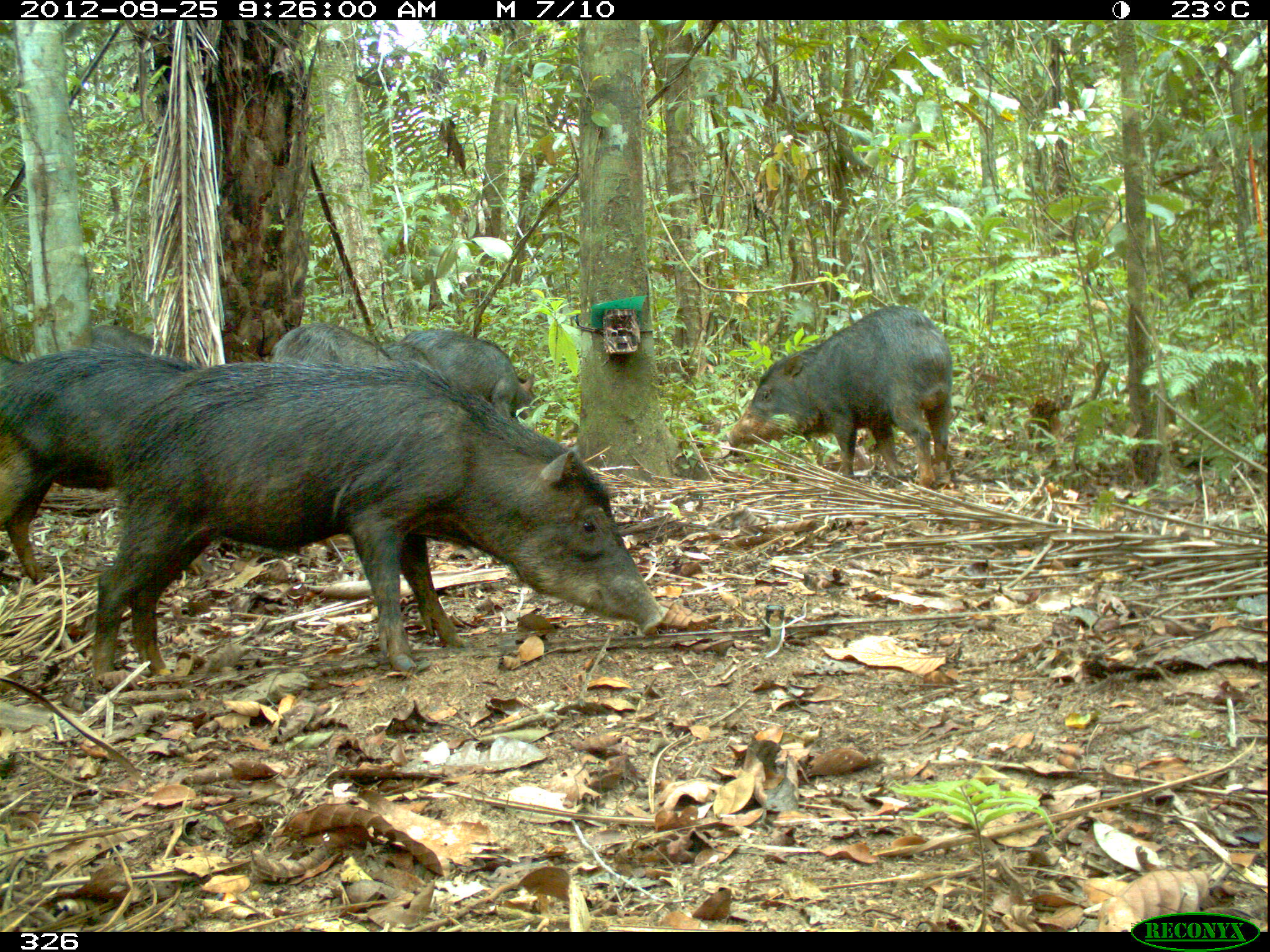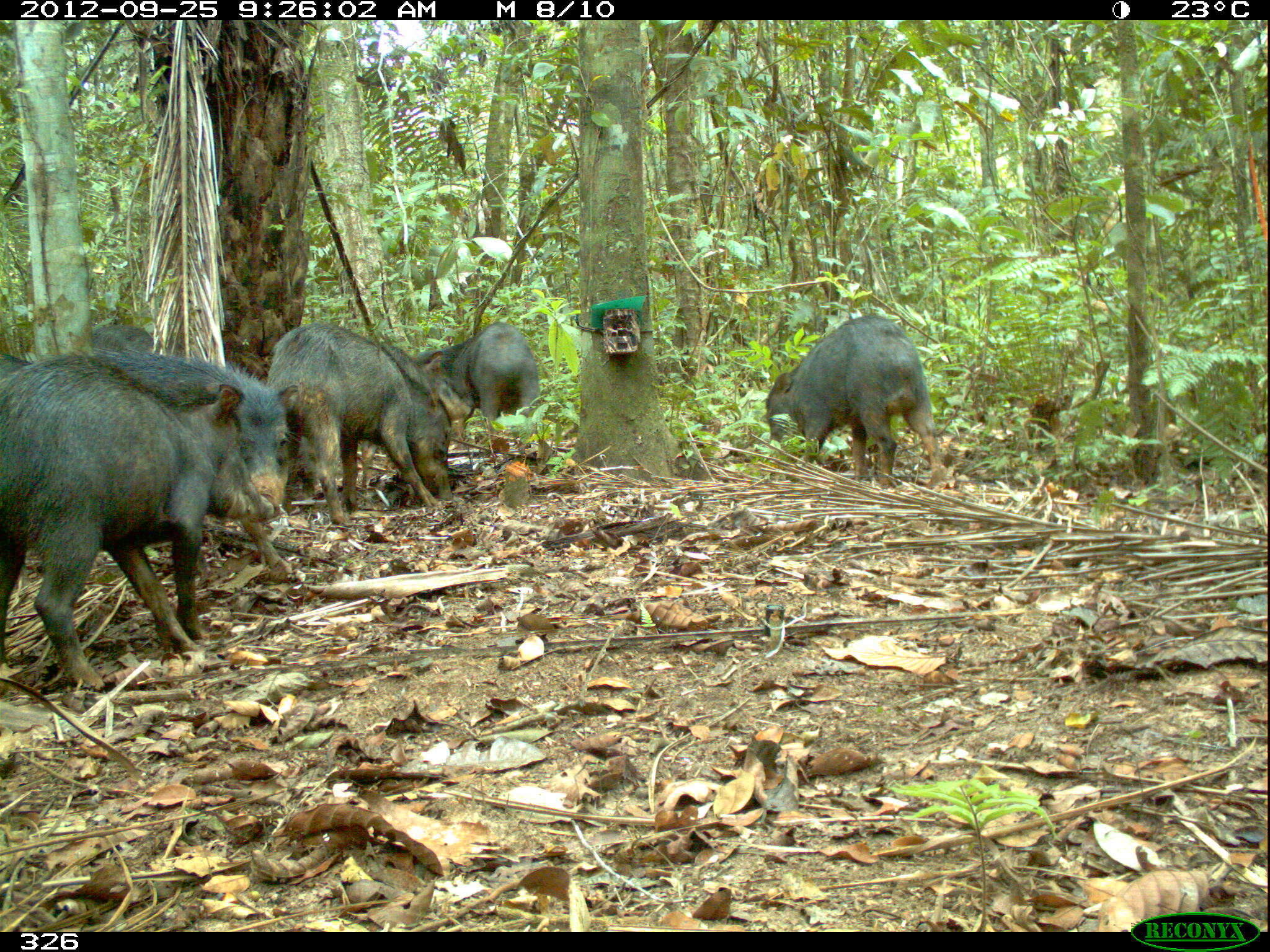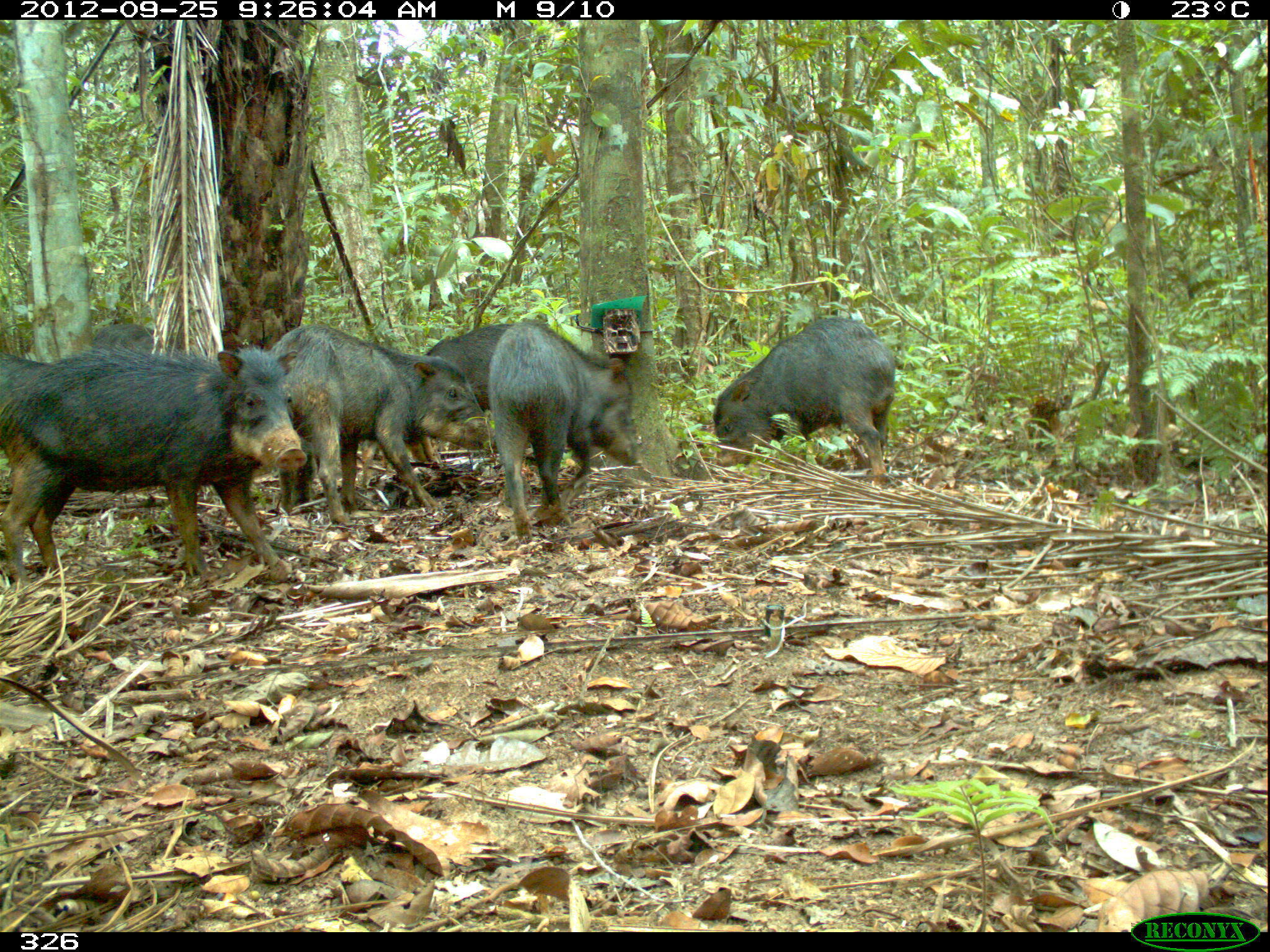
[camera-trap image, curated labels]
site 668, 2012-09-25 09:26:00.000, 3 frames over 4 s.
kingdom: Animalia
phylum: Chordata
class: Mammalia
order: Artiodactyla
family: Tayassuidae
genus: Tayassu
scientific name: Tayassu pecari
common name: white-lipped peccary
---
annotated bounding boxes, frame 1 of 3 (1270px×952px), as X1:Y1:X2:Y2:
tayassu pecari: 82:355:665:674; 0:348:194:579; 724:300:959:490; 399:329:546:420; 268:321:396:365; 89:321:152:351; 380:341:434:369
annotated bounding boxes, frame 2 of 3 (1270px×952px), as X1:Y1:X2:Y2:
tayassu pecari: 0:353:273:687; 97:355:300:584; 268:321:456:523; 760:311:949:490; 414:322:539:439; 380:341:471:436; 89:321:184:351; 0:351:35:380